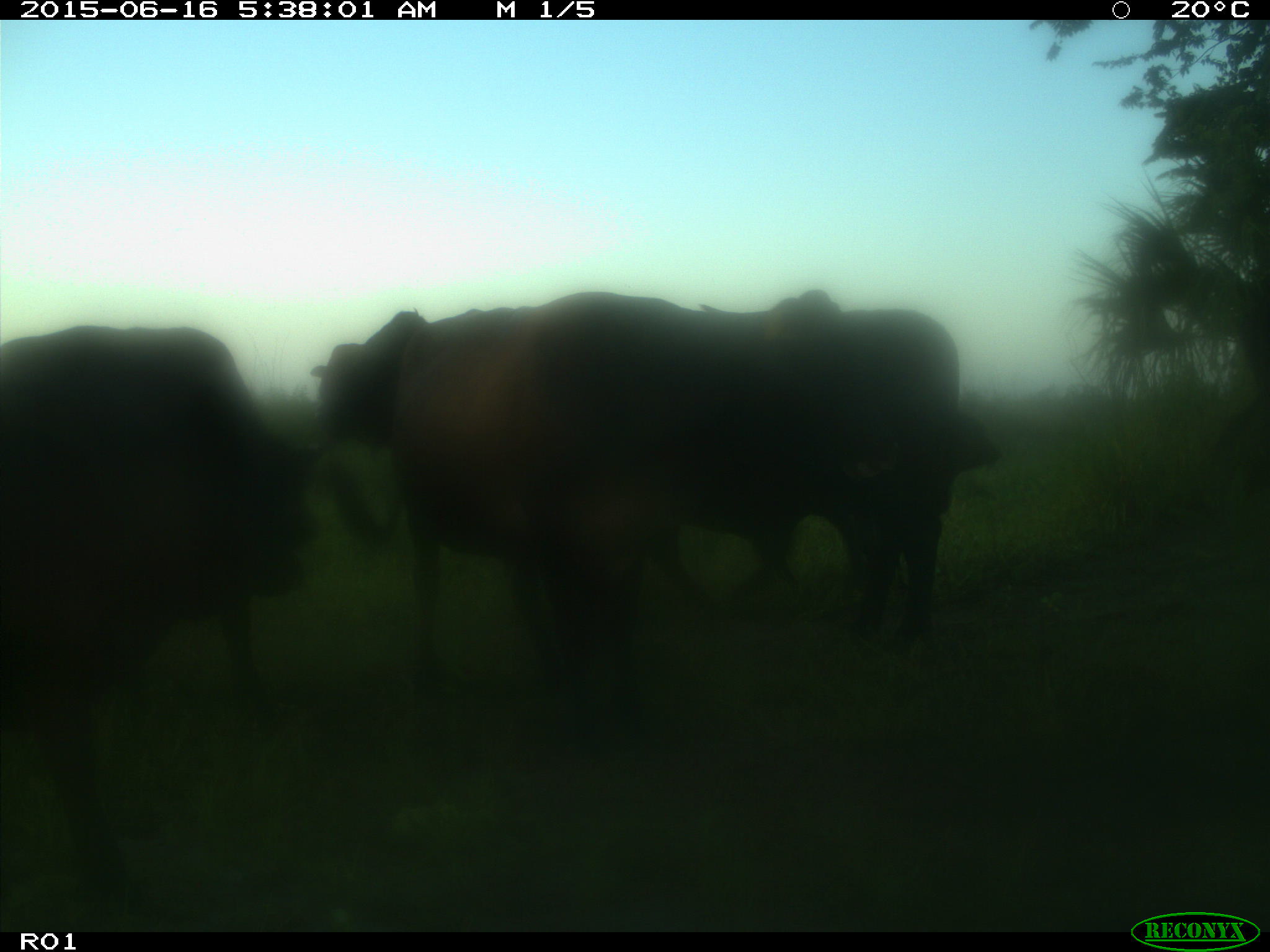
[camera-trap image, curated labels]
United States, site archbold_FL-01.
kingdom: Animalia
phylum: Chordata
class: Mammalia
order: Artiodactyla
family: Bovidae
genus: Bos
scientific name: Bos taurus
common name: domestic cow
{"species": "Bos taurus (domestic cow)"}